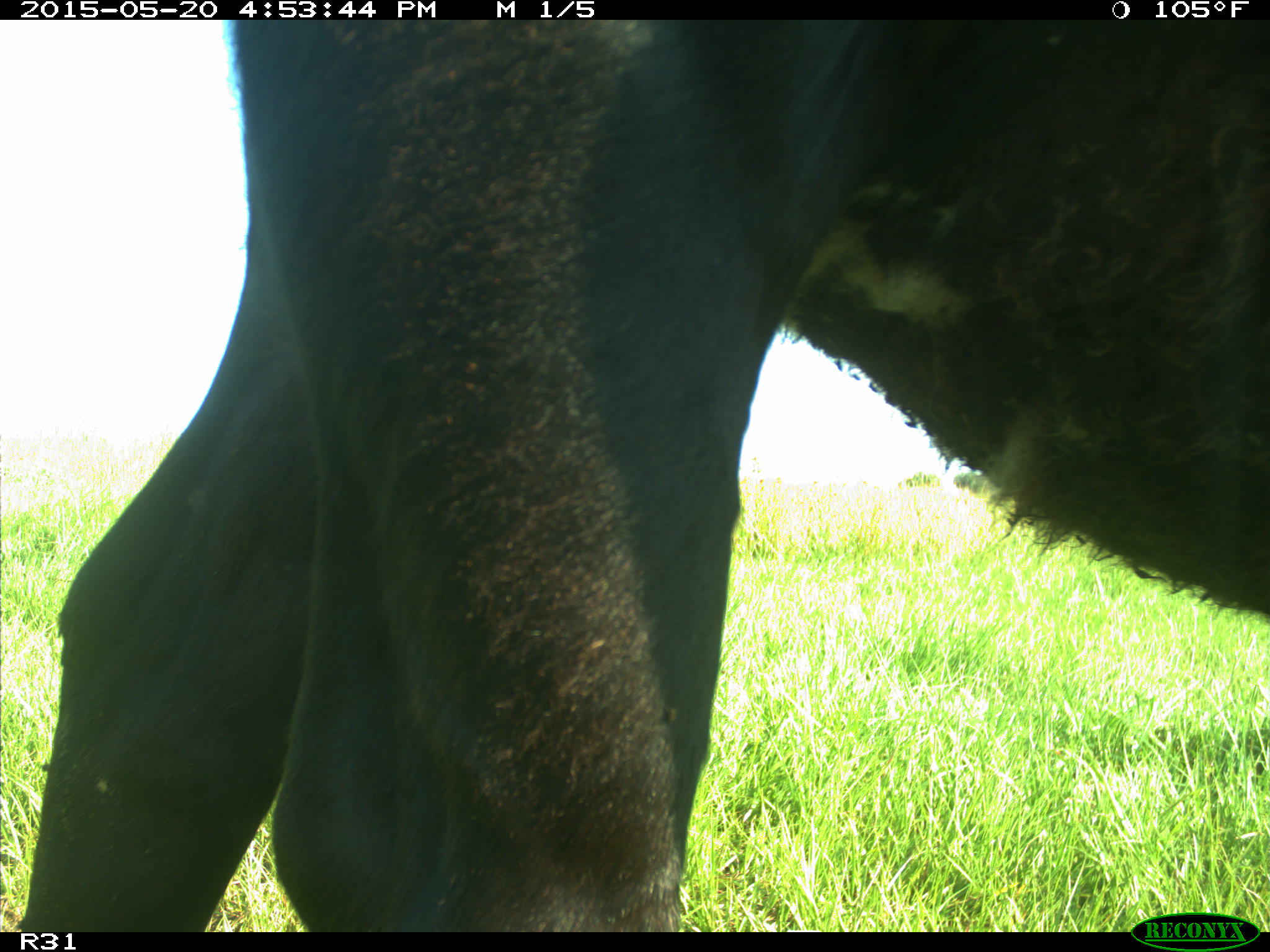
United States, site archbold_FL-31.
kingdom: Animalia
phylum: Chordata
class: Mammalia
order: Artiodactyla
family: Bovidae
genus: Bos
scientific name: Bos taurus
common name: domestic cow